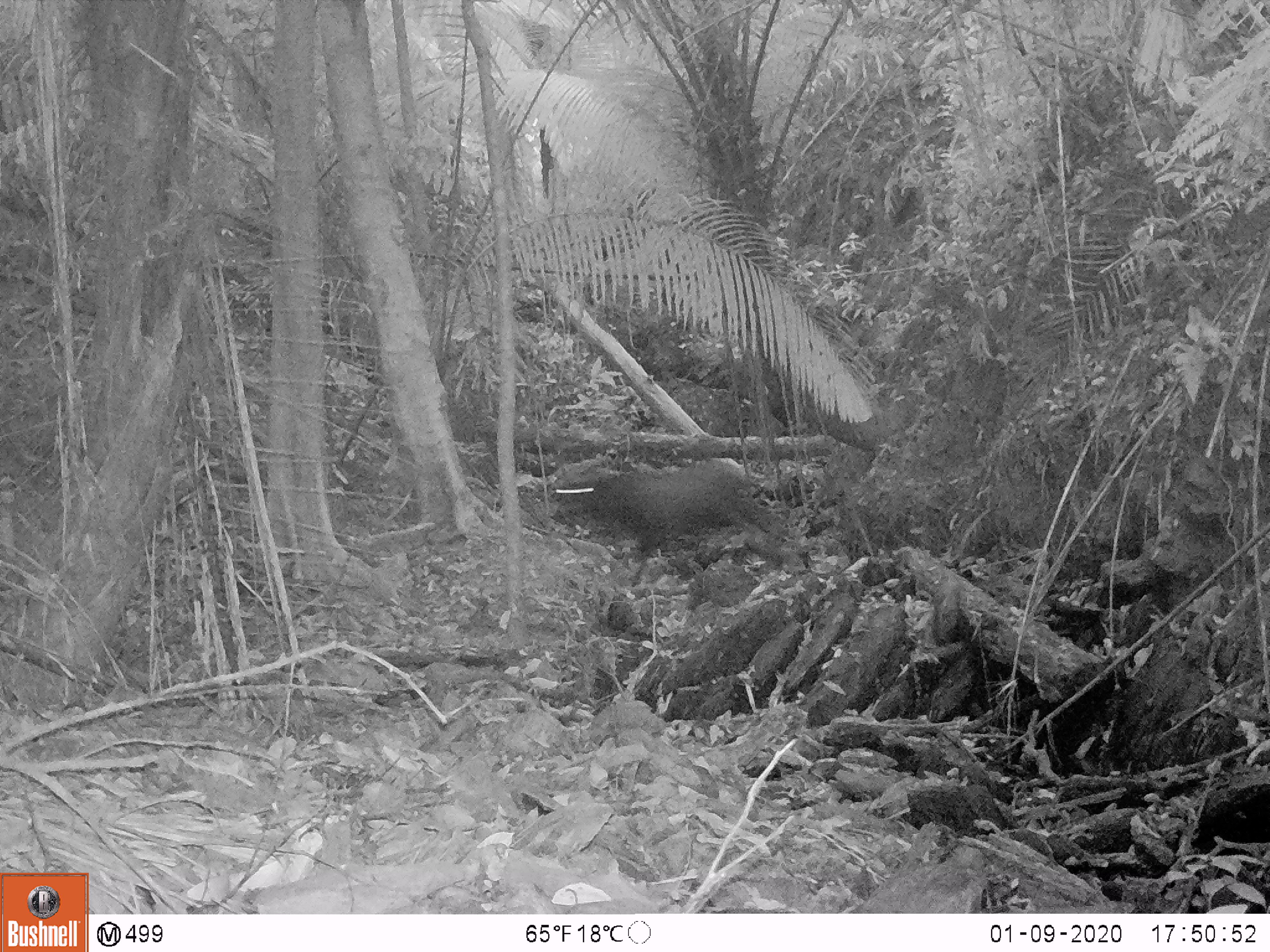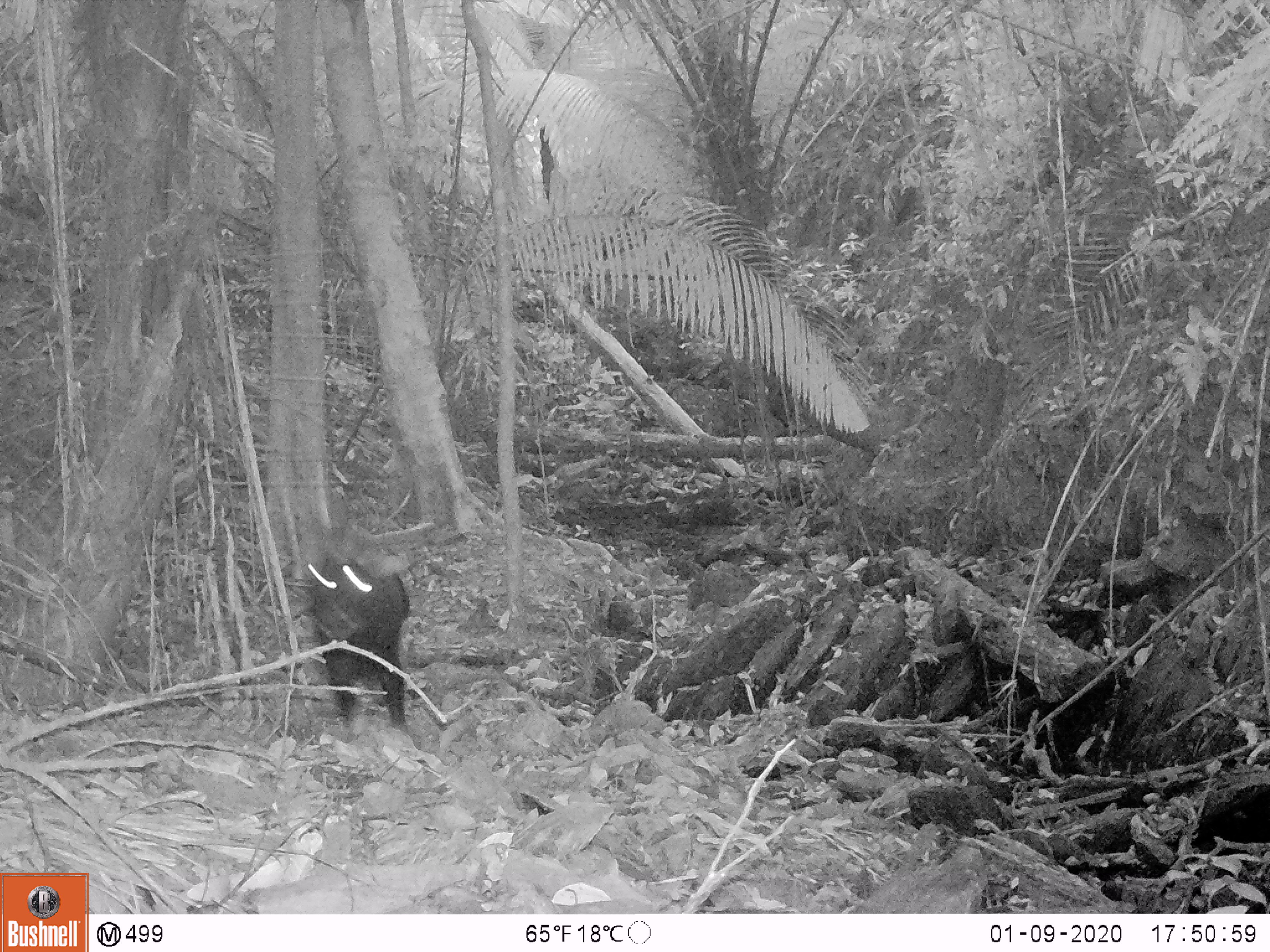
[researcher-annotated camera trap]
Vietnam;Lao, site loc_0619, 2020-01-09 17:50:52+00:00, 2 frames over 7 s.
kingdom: Animalia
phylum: Chordata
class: Mammalia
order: Artiodactyla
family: Bovidae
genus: Capricornis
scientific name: Capricornis sumatraensis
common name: chinese serow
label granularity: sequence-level